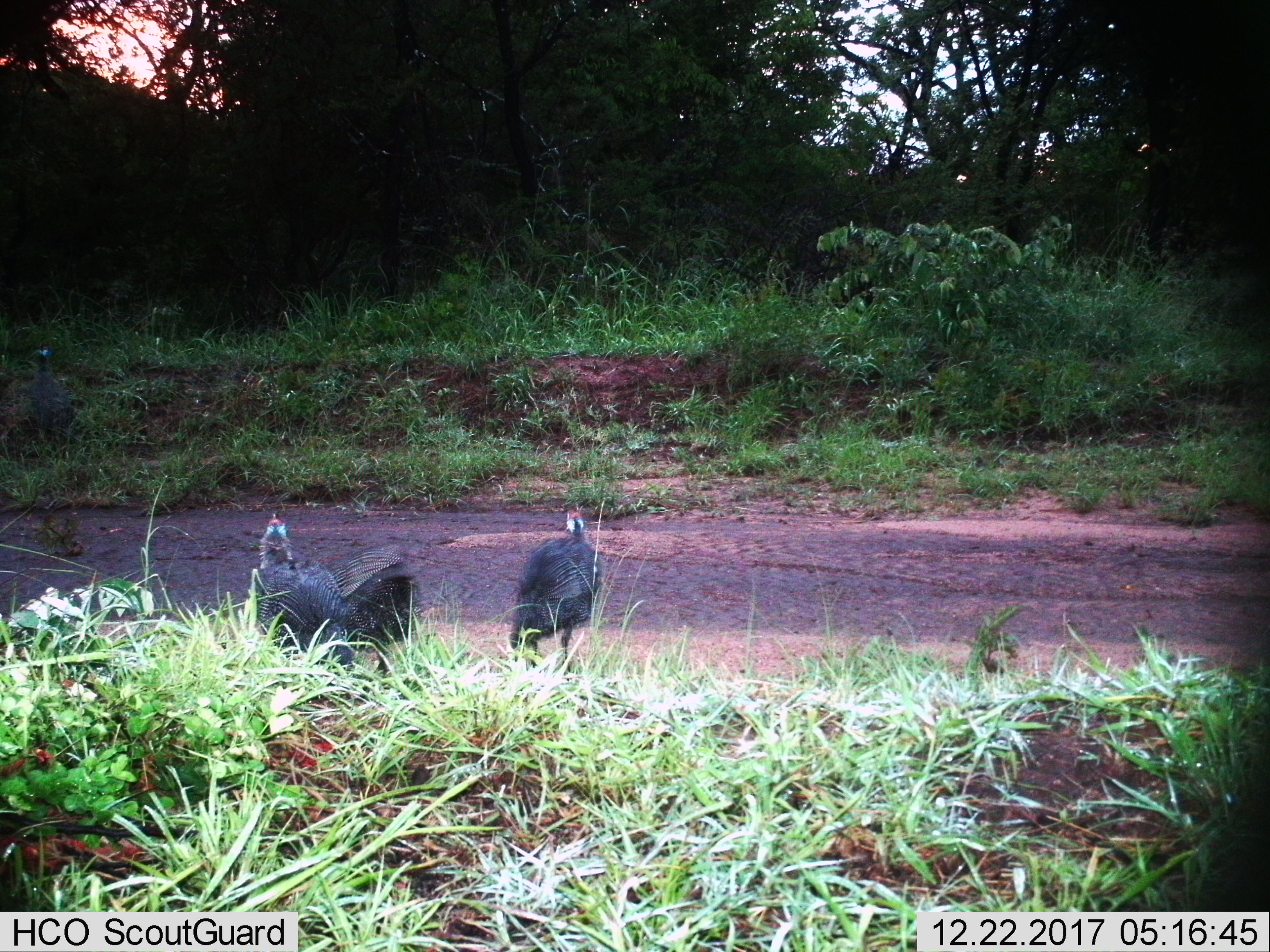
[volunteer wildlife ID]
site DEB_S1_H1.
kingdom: Animalia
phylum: Chordata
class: Aves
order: Galliformes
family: Numididae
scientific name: Numididae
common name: guineafowl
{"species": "guineafowl (Numididae)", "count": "4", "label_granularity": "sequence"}